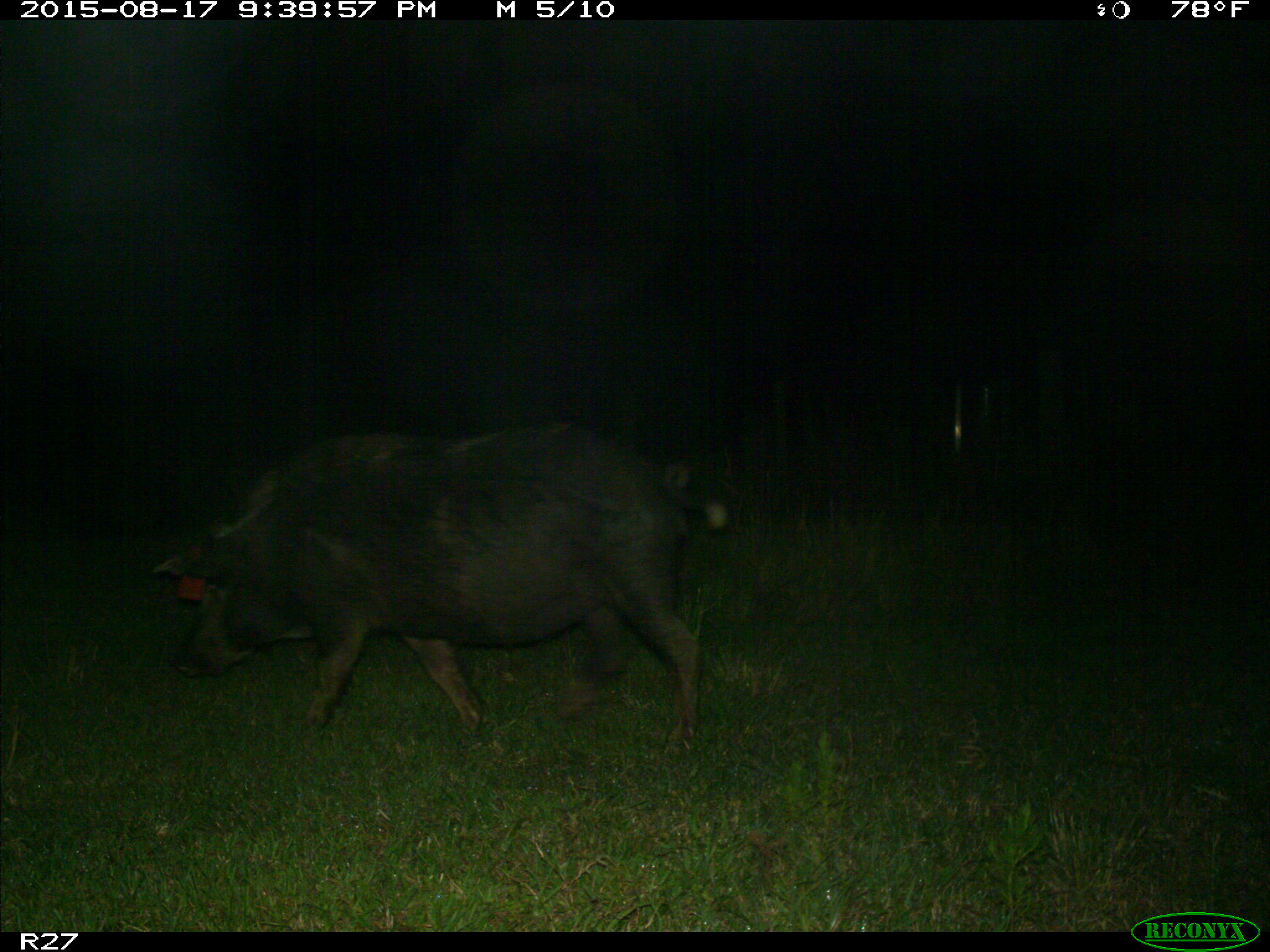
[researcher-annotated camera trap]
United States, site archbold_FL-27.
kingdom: Animalia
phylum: Chordata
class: Mammalia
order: Artiodactyla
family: Suidae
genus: Sus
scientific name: Sus scrofa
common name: wild boar